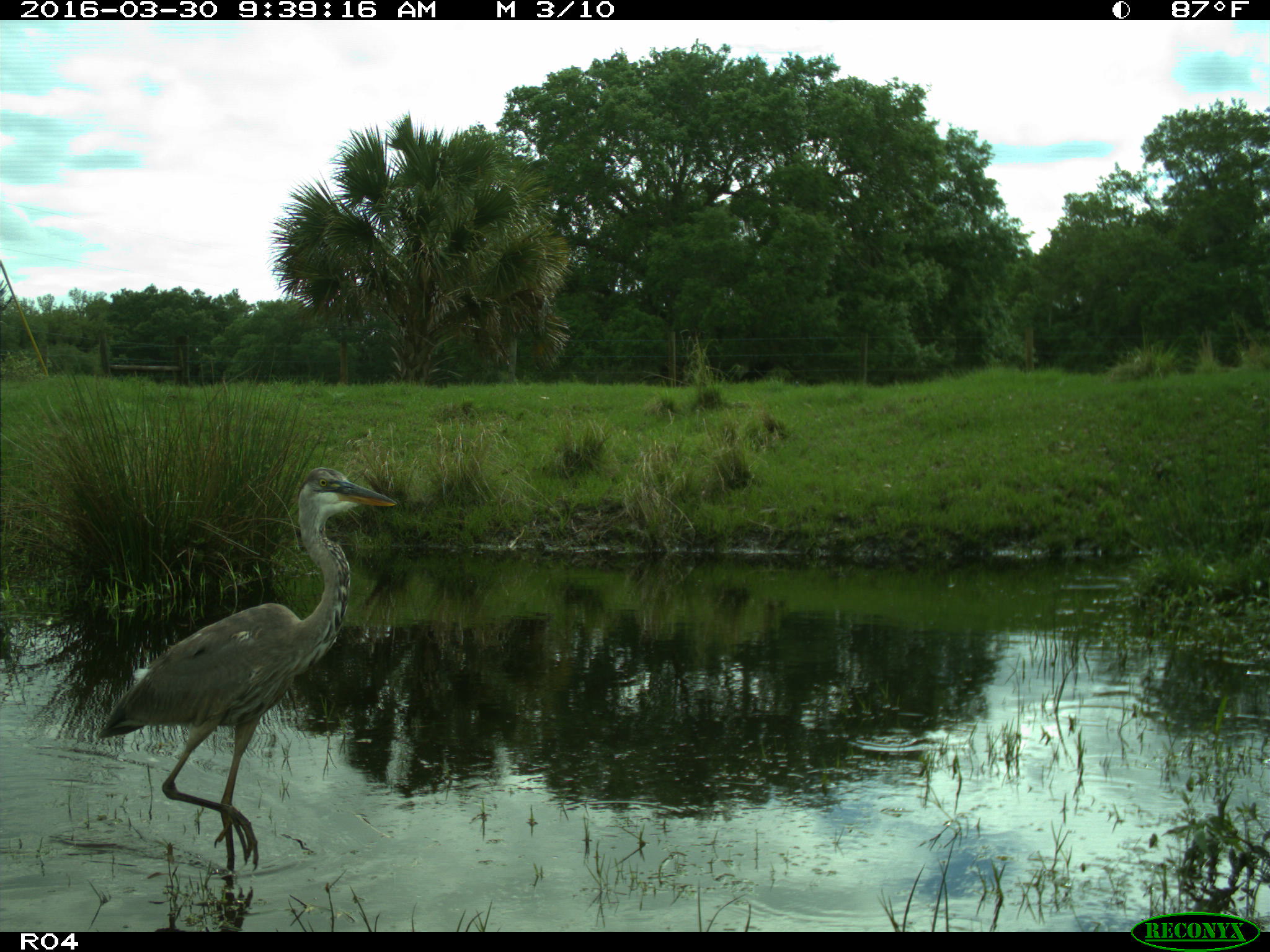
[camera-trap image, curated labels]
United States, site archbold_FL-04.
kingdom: Animalia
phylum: Chordata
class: Aves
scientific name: Aves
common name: birds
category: unidentified bird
Unidentified bird (birds) (Aves).